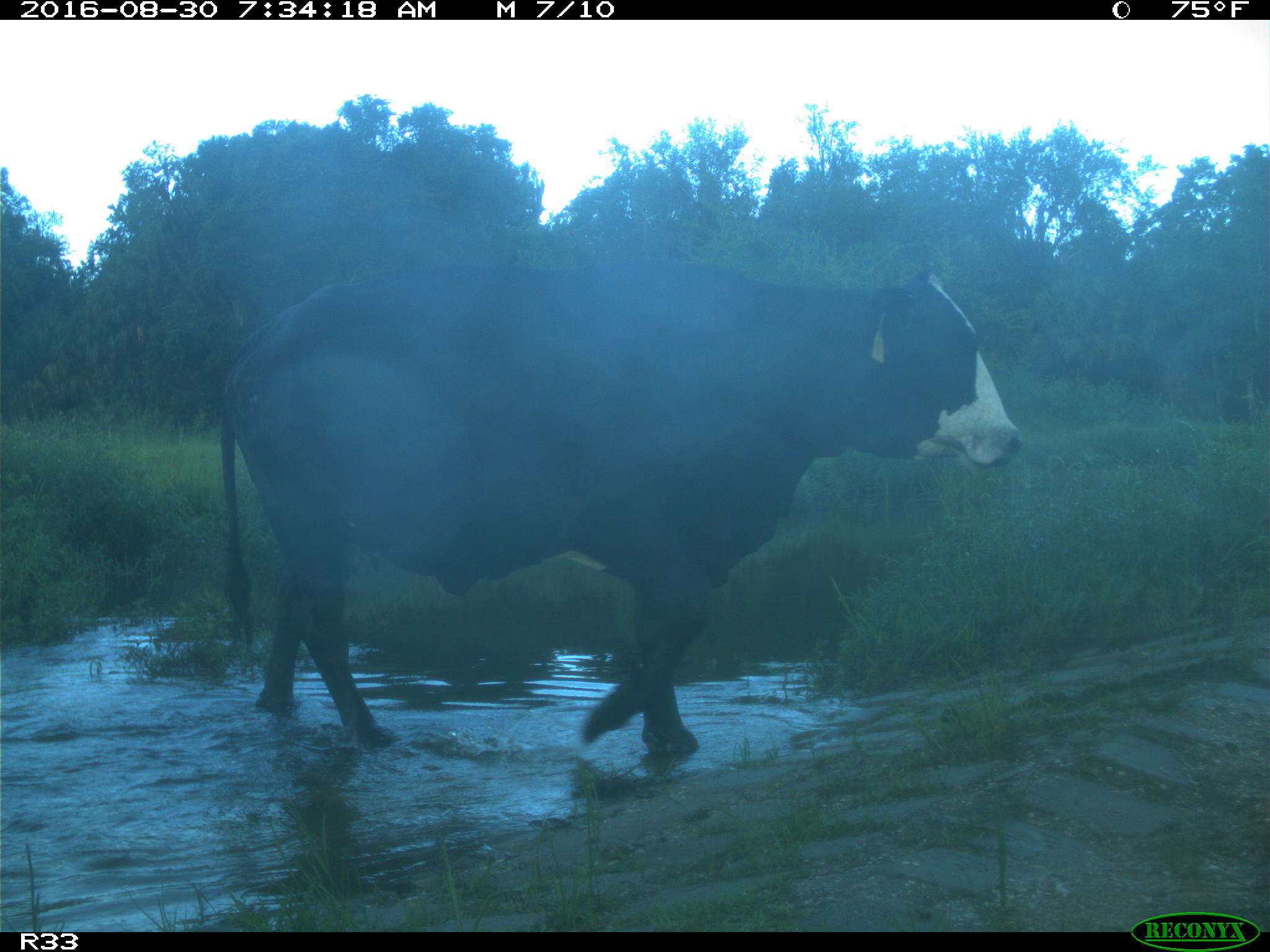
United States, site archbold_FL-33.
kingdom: Animalia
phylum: Chordata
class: Mammalia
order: Artiodactyla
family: Bovidae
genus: Bos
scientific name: Bos taurus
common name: domestic cow